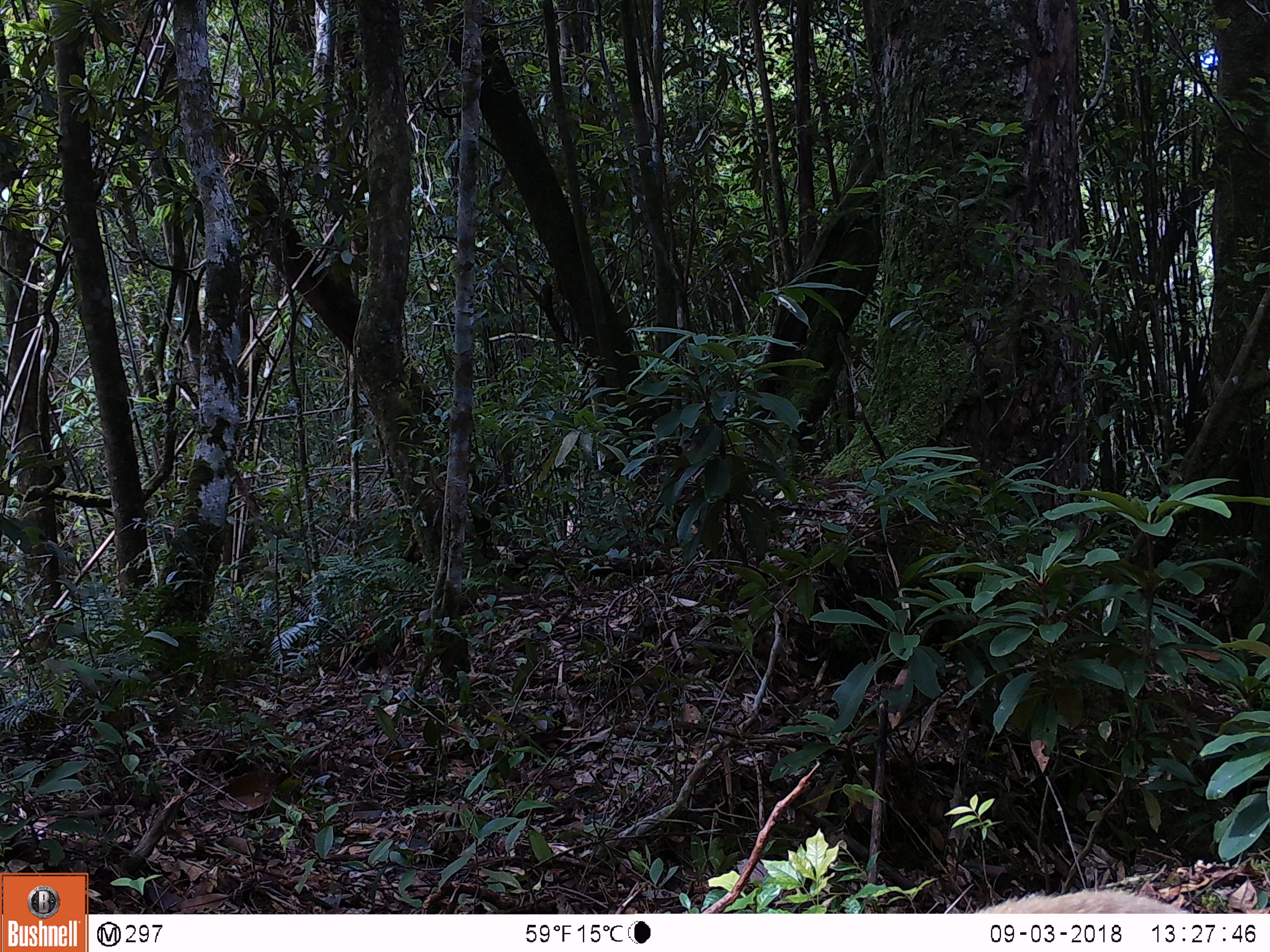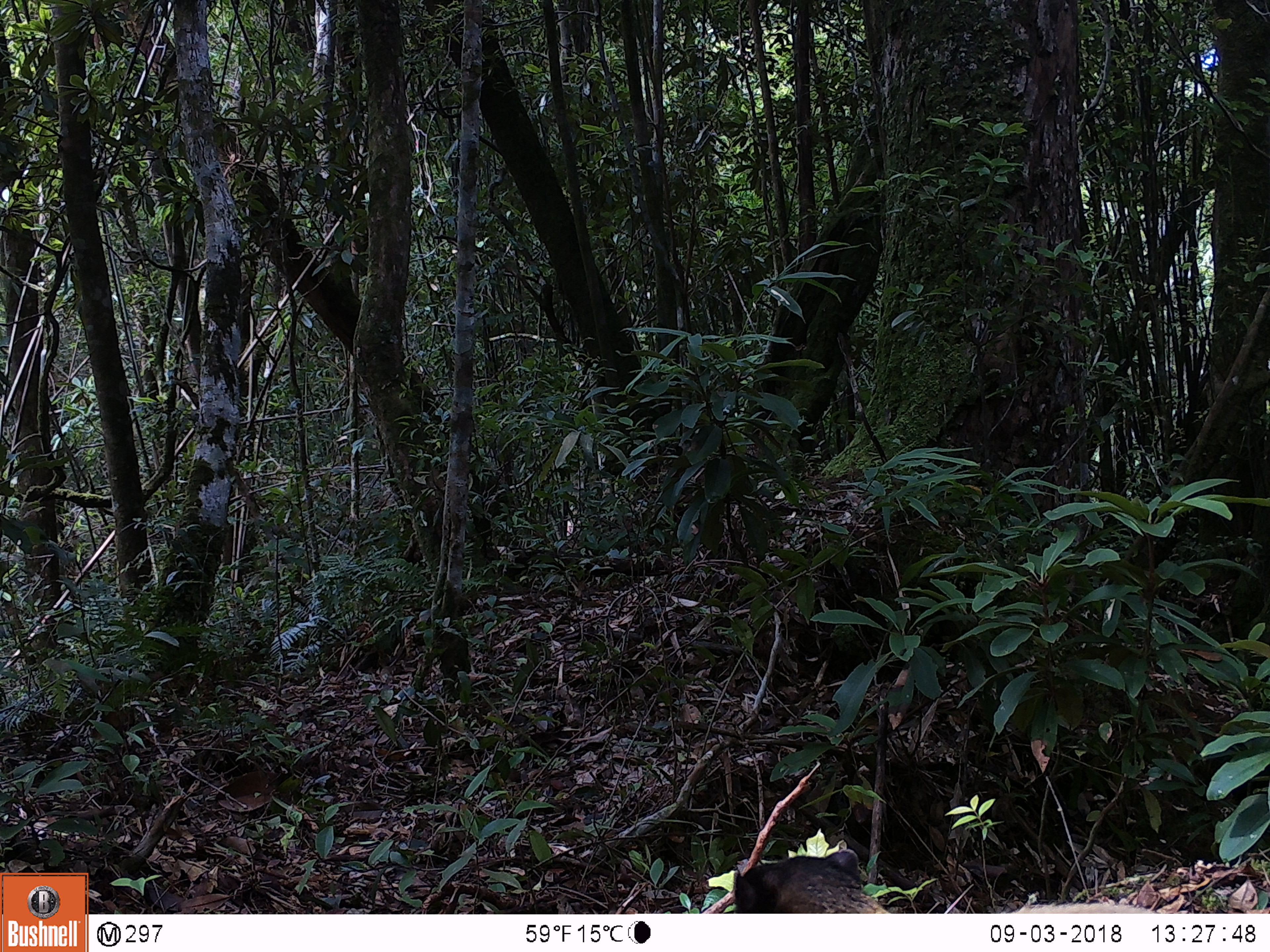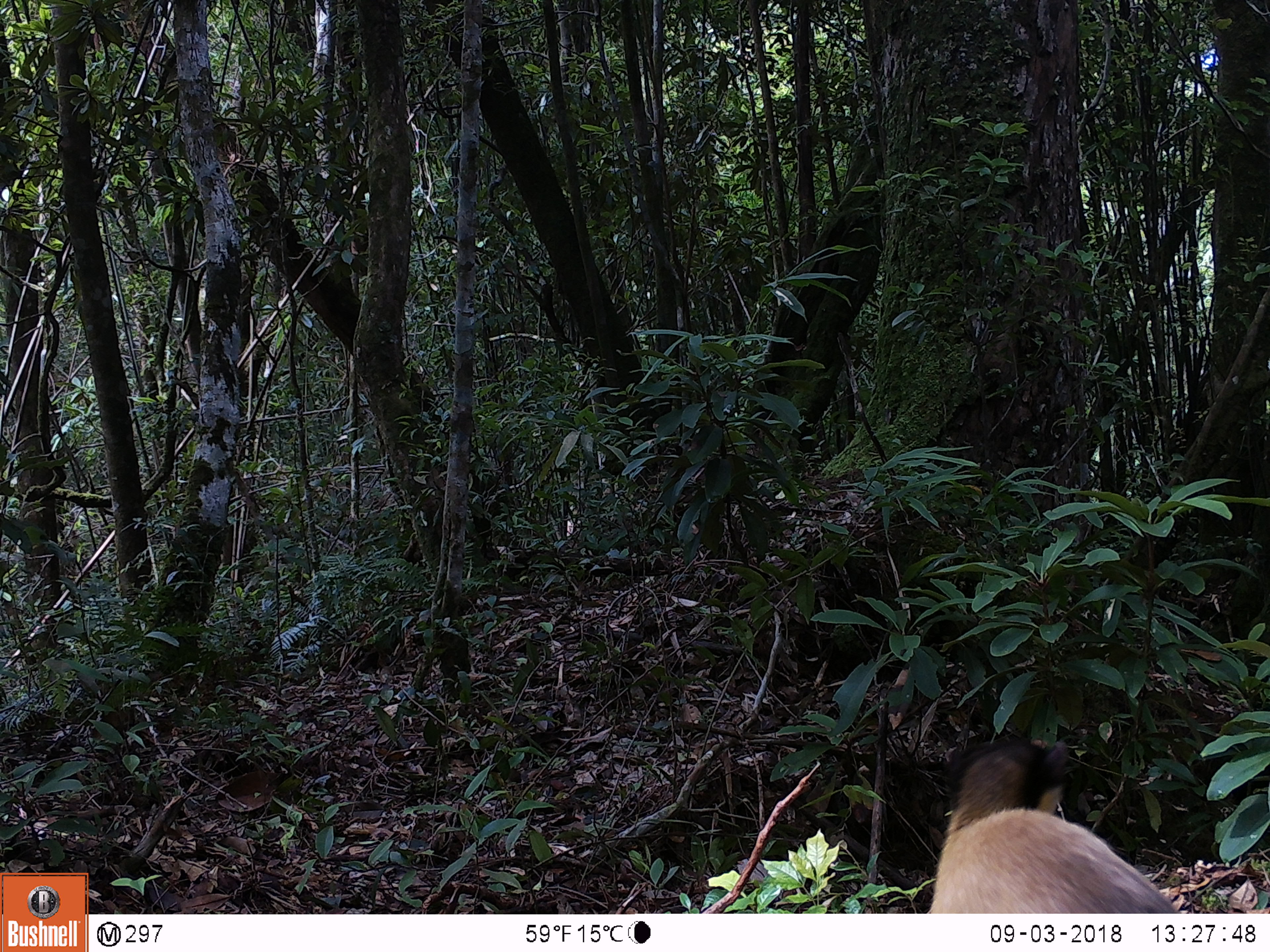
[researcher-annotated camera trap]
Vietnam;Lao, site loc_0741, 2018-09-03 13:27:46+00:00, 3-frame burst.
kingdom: Animalia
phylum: Chordata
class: Mammalia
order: Carnivora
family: Mustelidae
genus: Martes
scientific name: Martes flavigula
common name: yellow-throated marten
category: yellow throated marten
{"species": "yellow throated marten (yellow-throated marten) (Martes flavigula)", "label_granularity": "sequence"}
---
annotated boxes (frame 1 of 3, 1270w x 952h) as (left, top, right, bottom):
yellow throated marten: (973, 889, 1188, 913)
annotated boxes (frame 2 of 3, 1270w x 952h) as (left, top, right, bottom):
yellow throated marten: (732, 849, 1153, 913)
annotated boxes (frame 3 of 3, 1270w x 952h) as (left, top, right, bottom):
yellow throated marten: (927, 739, 1180, 913)